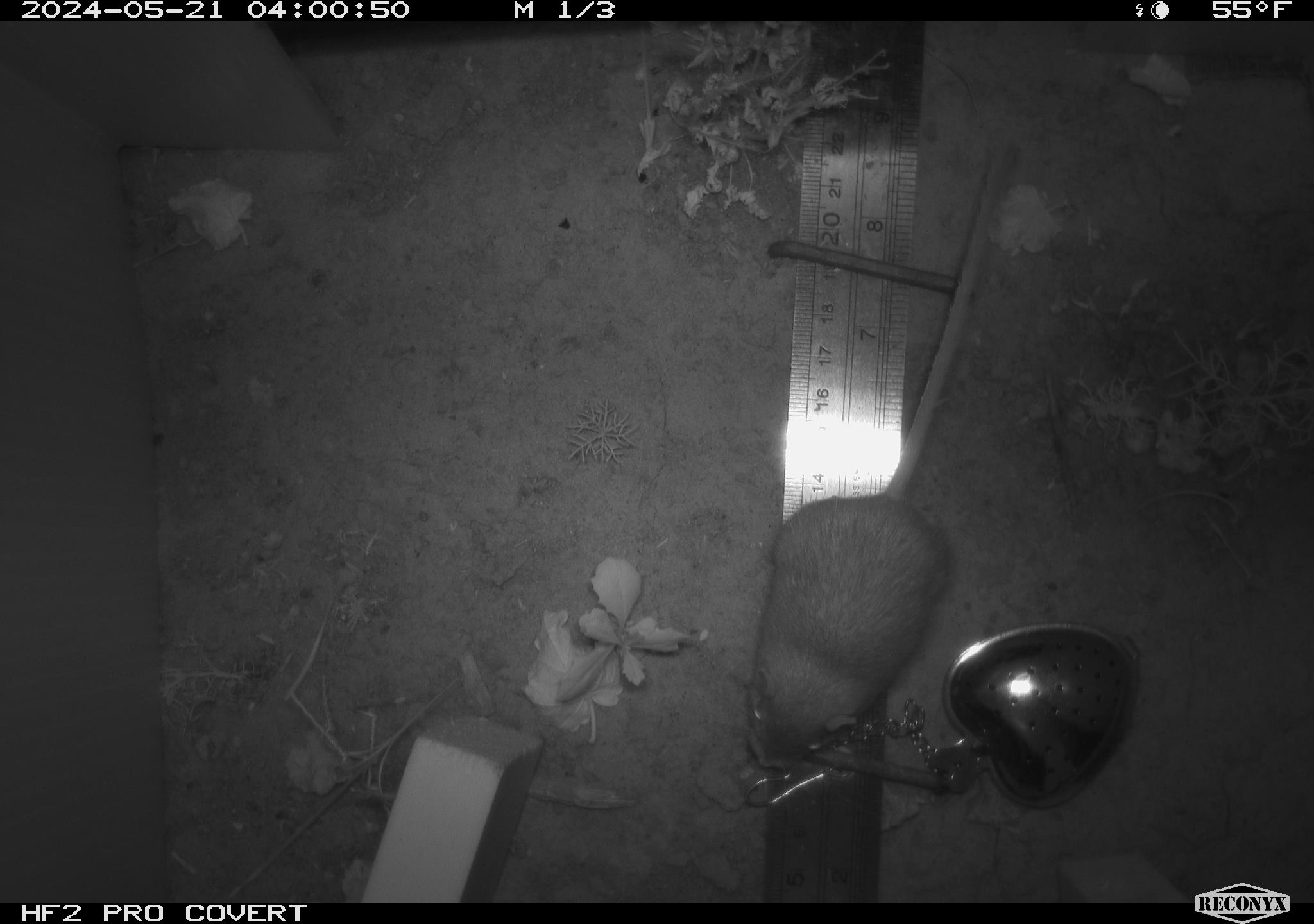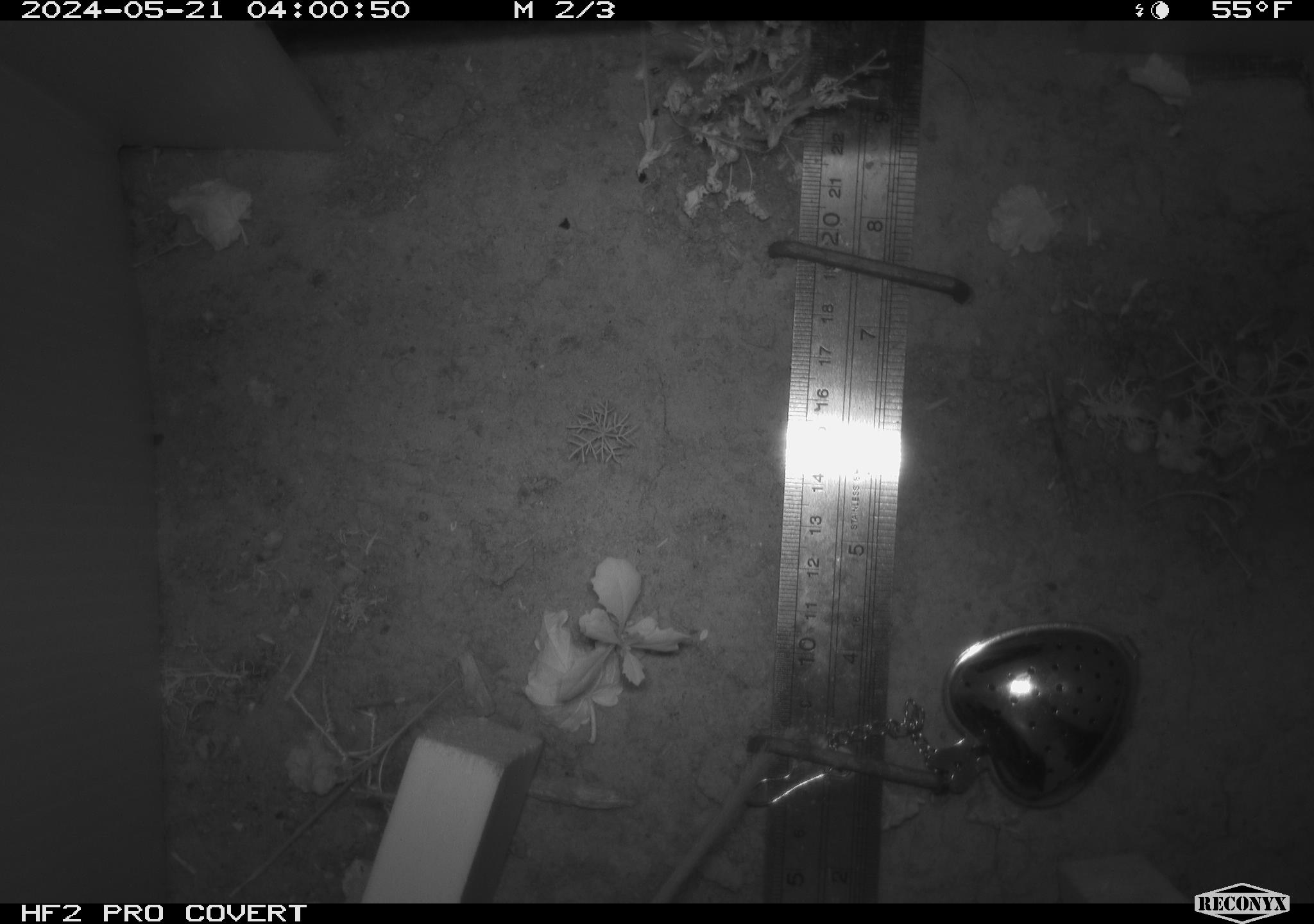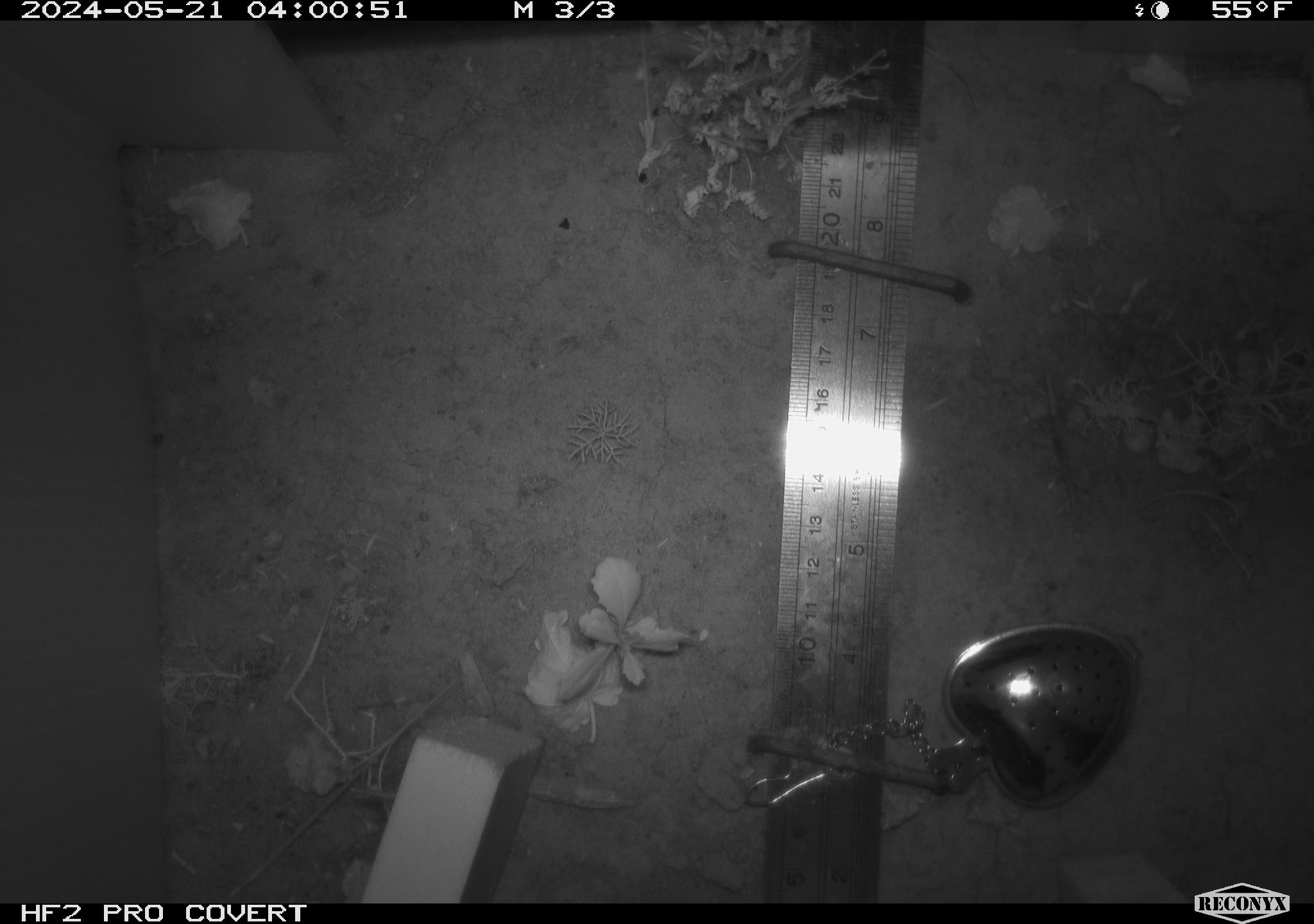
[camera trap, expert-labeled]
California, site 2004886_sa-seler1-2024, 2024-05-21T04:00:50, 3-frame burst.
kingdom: Animalia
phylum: Chordata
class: Mammalia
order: Rodentia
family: Heteromyidae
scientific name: Heteromyidae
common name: kangaroo rats and pocket mice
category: heteromyidae family